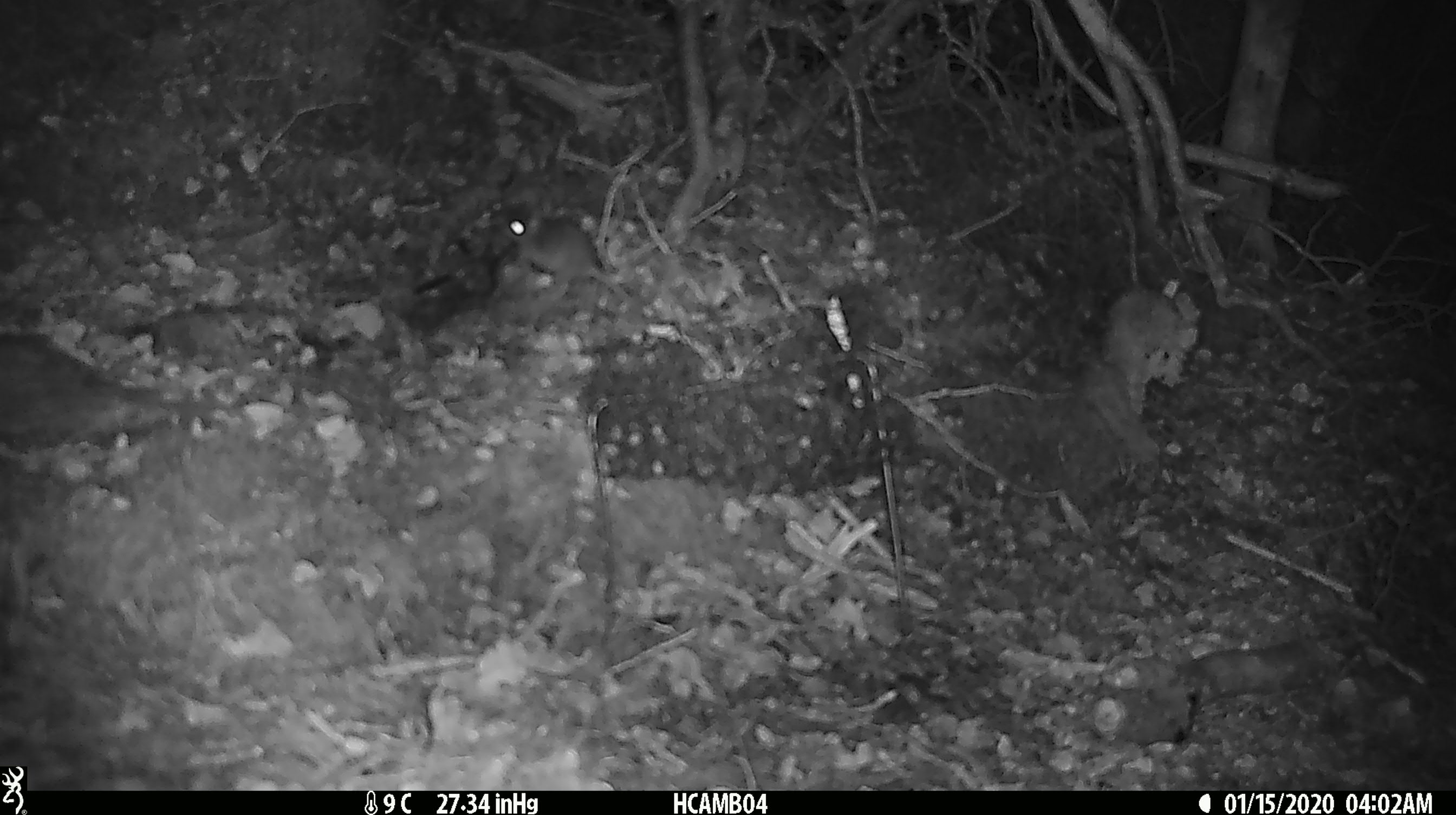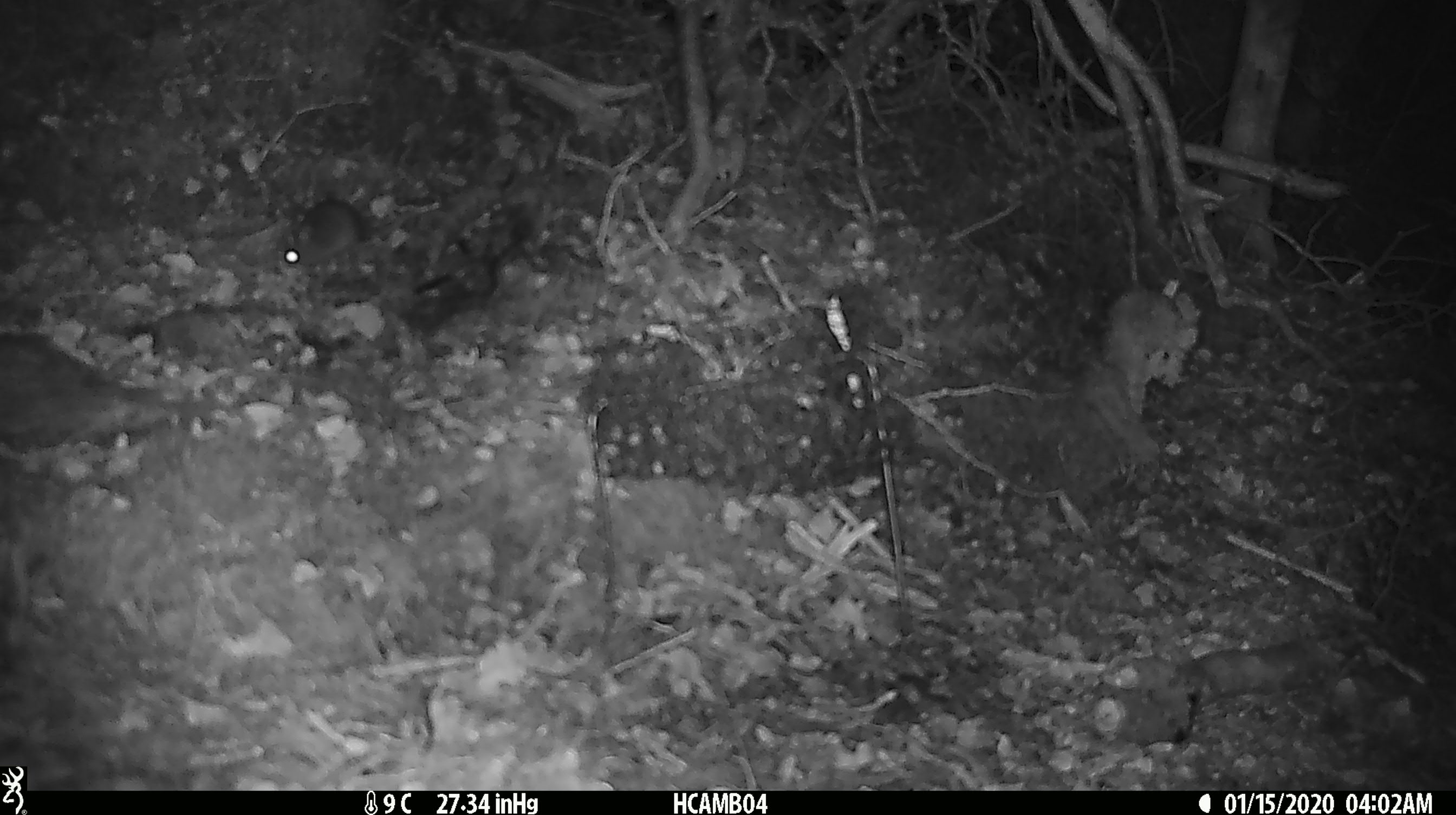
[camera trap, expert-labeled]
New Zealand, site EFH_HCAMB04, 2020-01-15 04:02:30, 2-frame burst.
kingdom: Animalia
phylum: Chordata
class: Mammalia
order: Rodentia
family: Muridae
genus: Mus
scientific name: Mus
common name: mouse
Mouse (Mus).